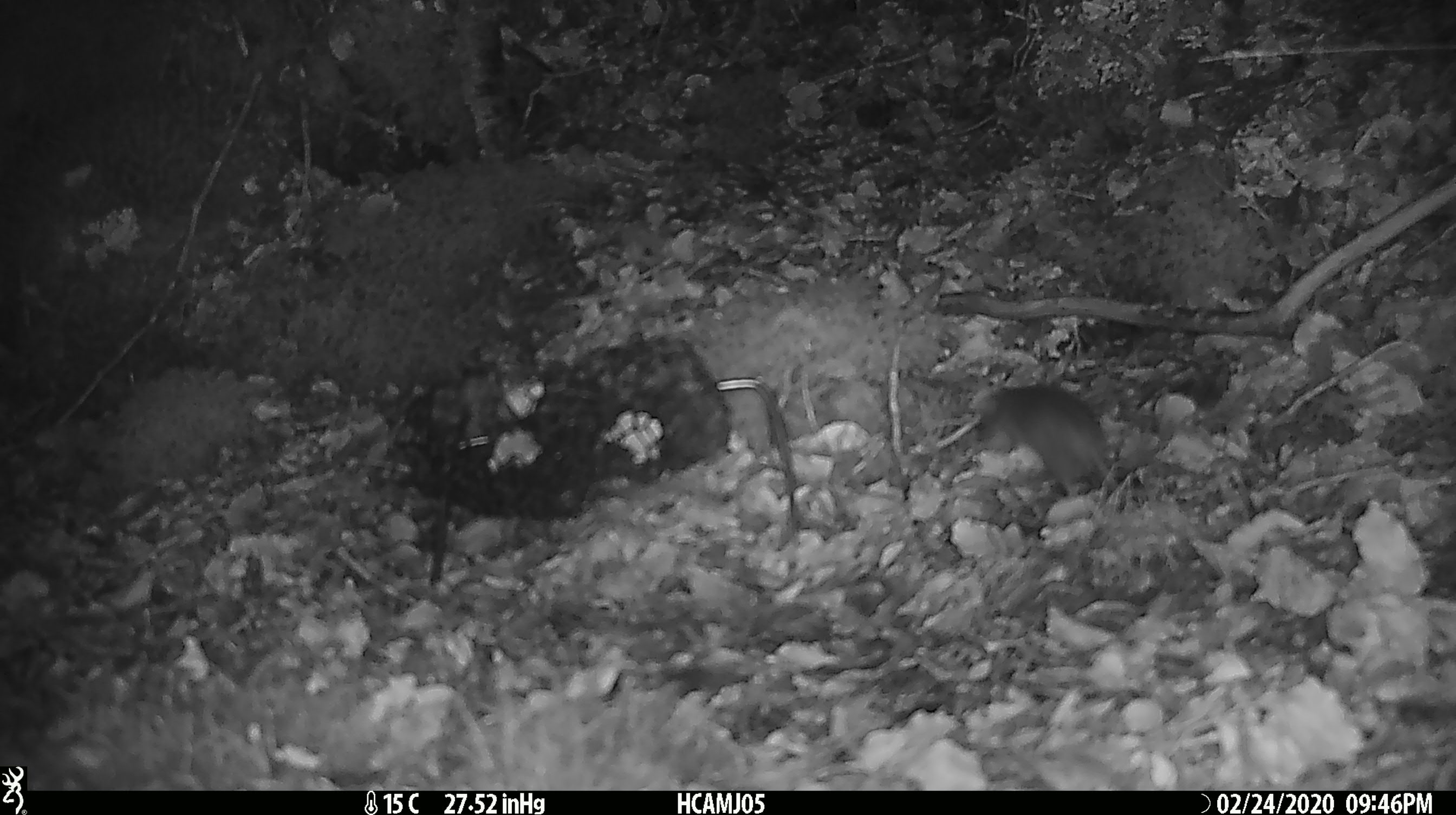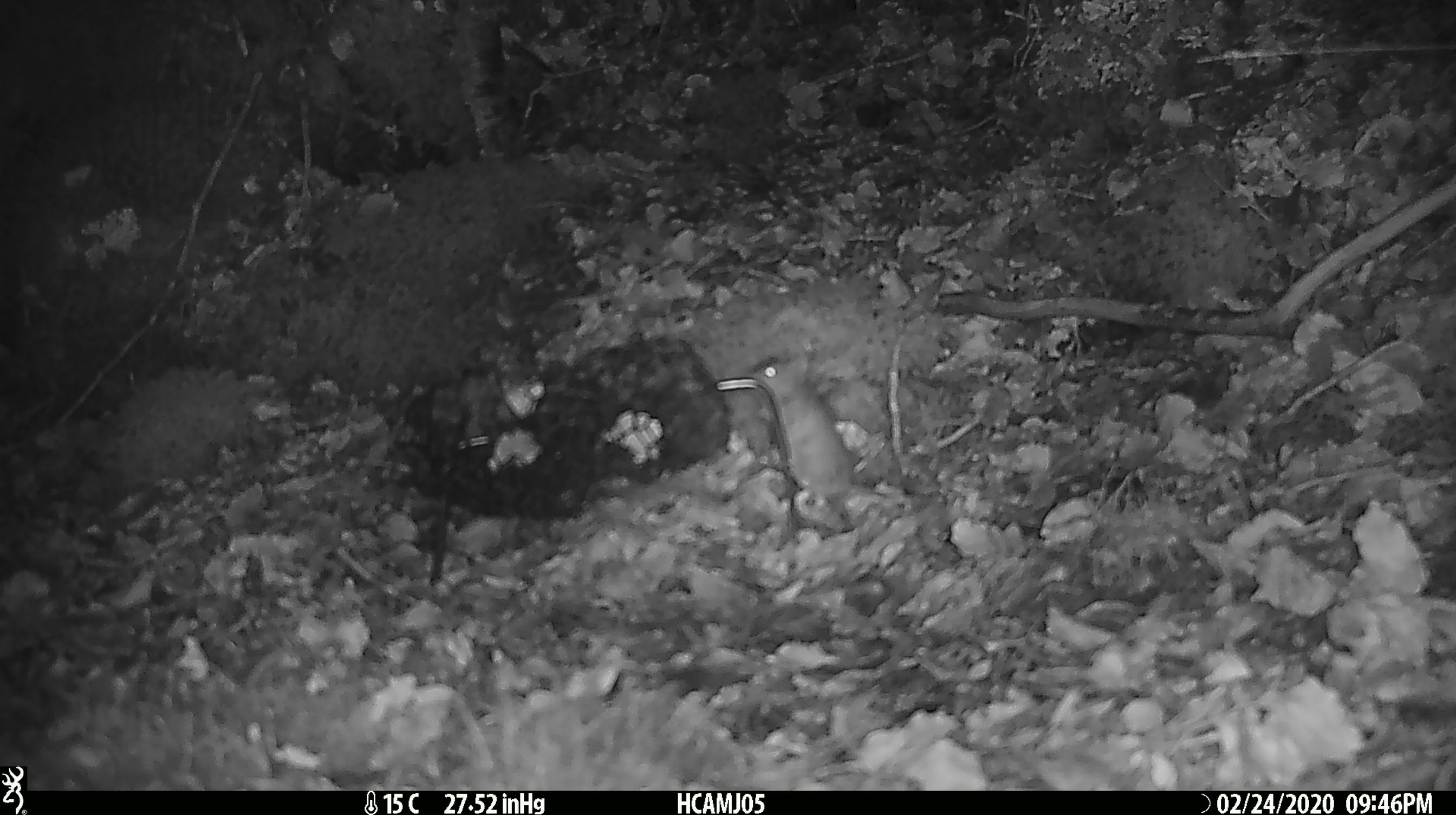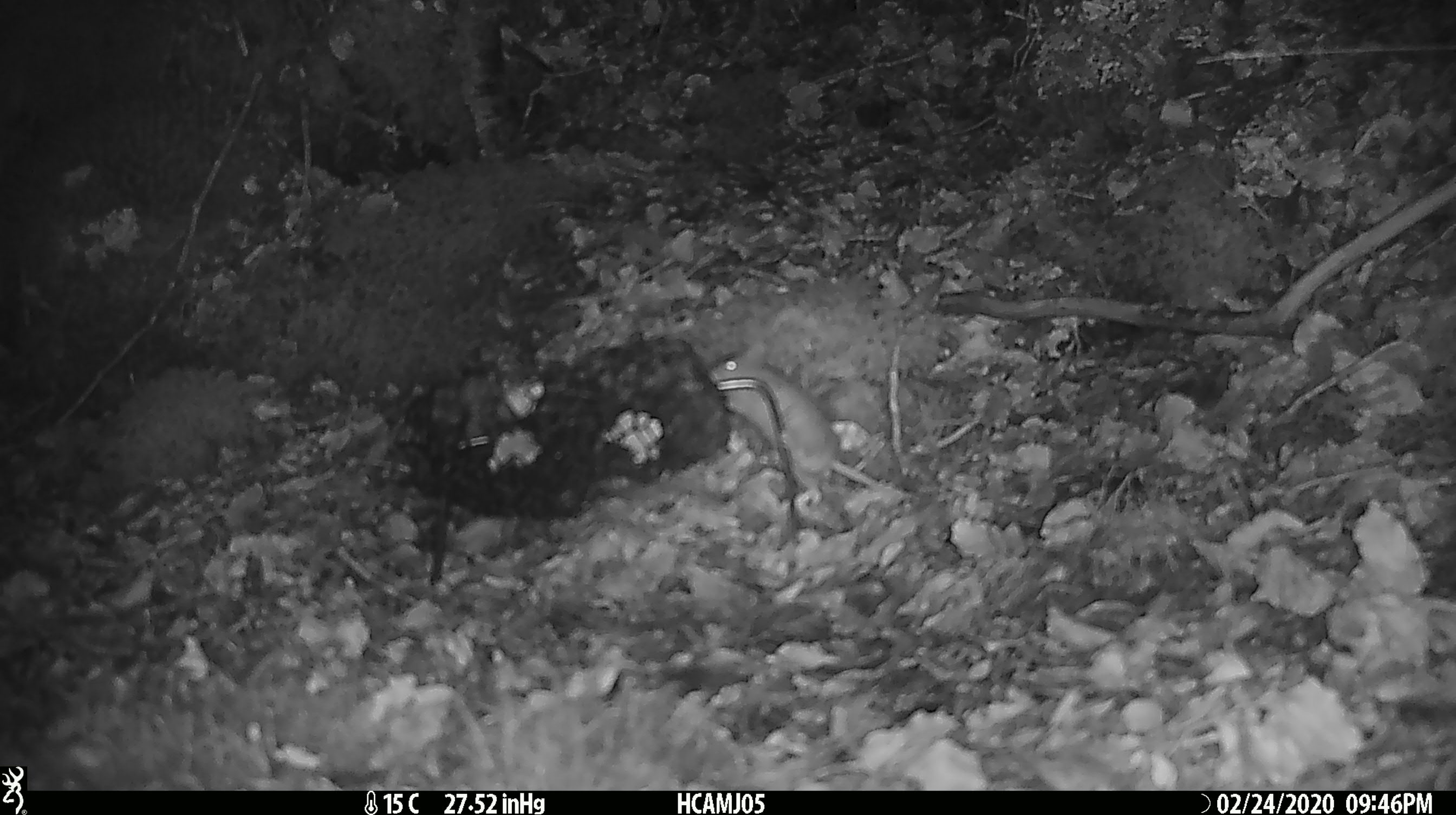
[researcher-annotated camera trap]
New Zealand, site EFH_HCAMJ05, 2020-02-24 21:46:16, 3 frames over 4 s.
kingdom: Animalia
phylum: Chordata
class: Mammalia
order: Rodentia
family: Muridae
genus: Mus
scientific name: Mus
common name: mouse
Mouse (Mus).